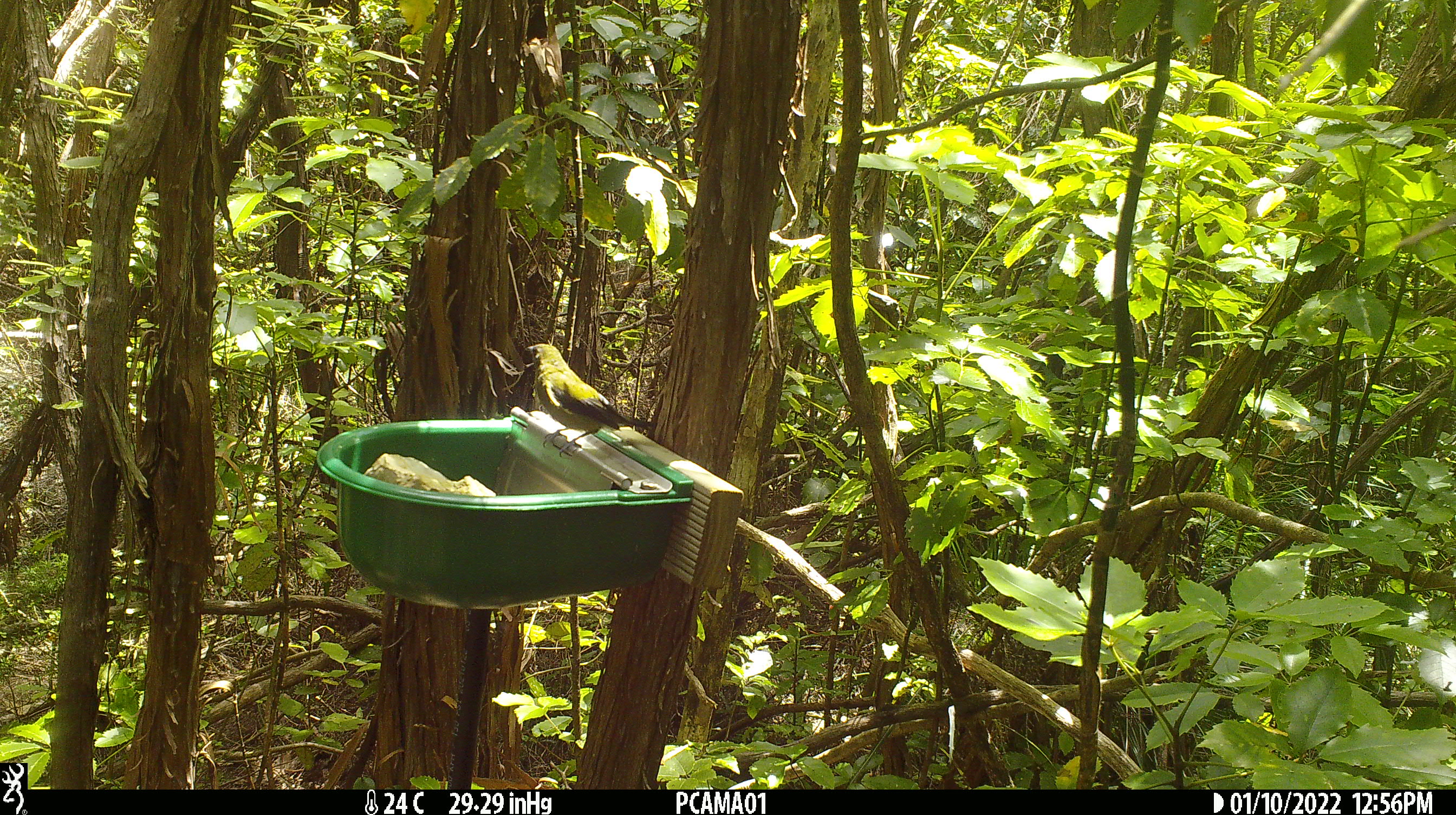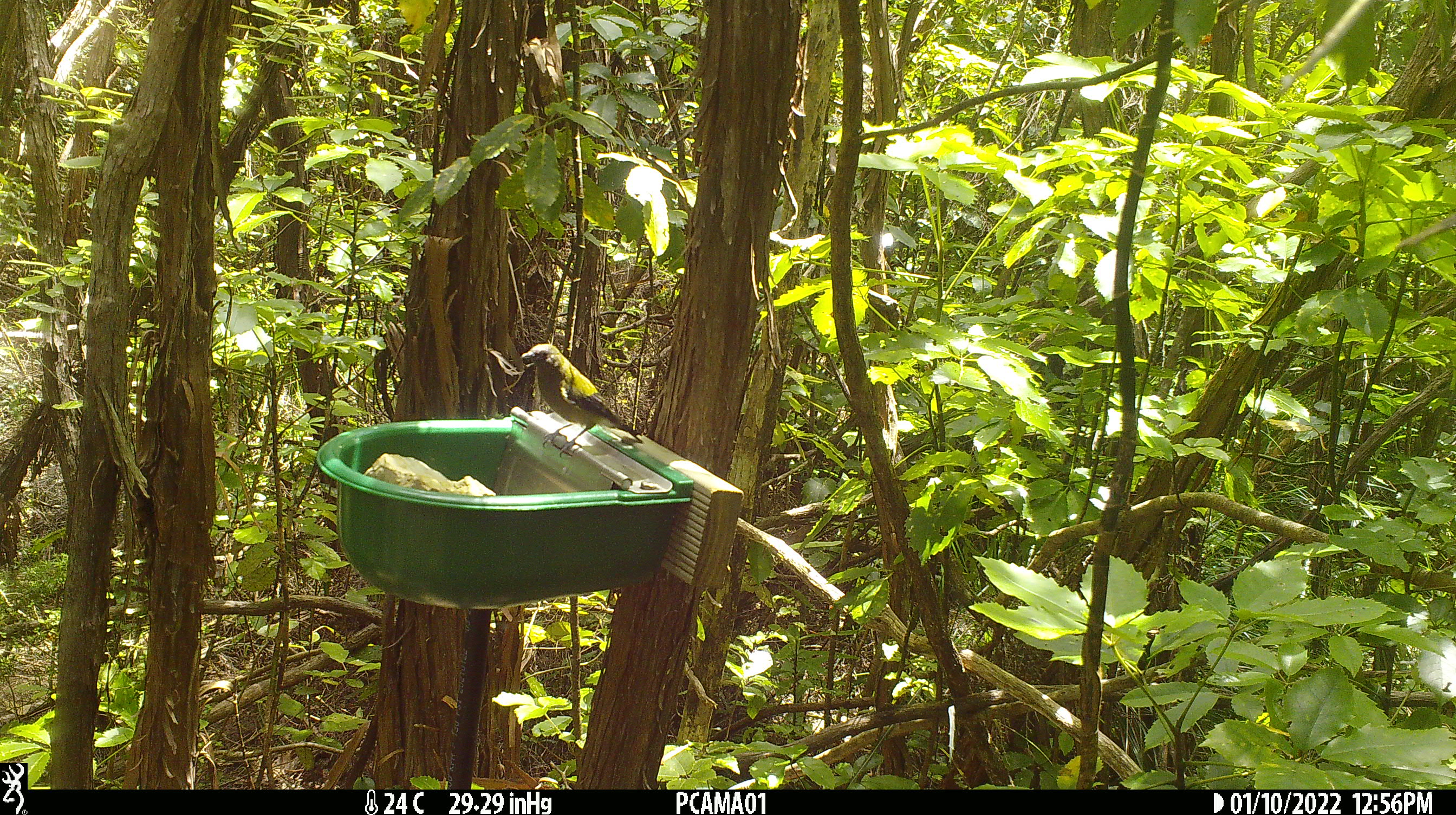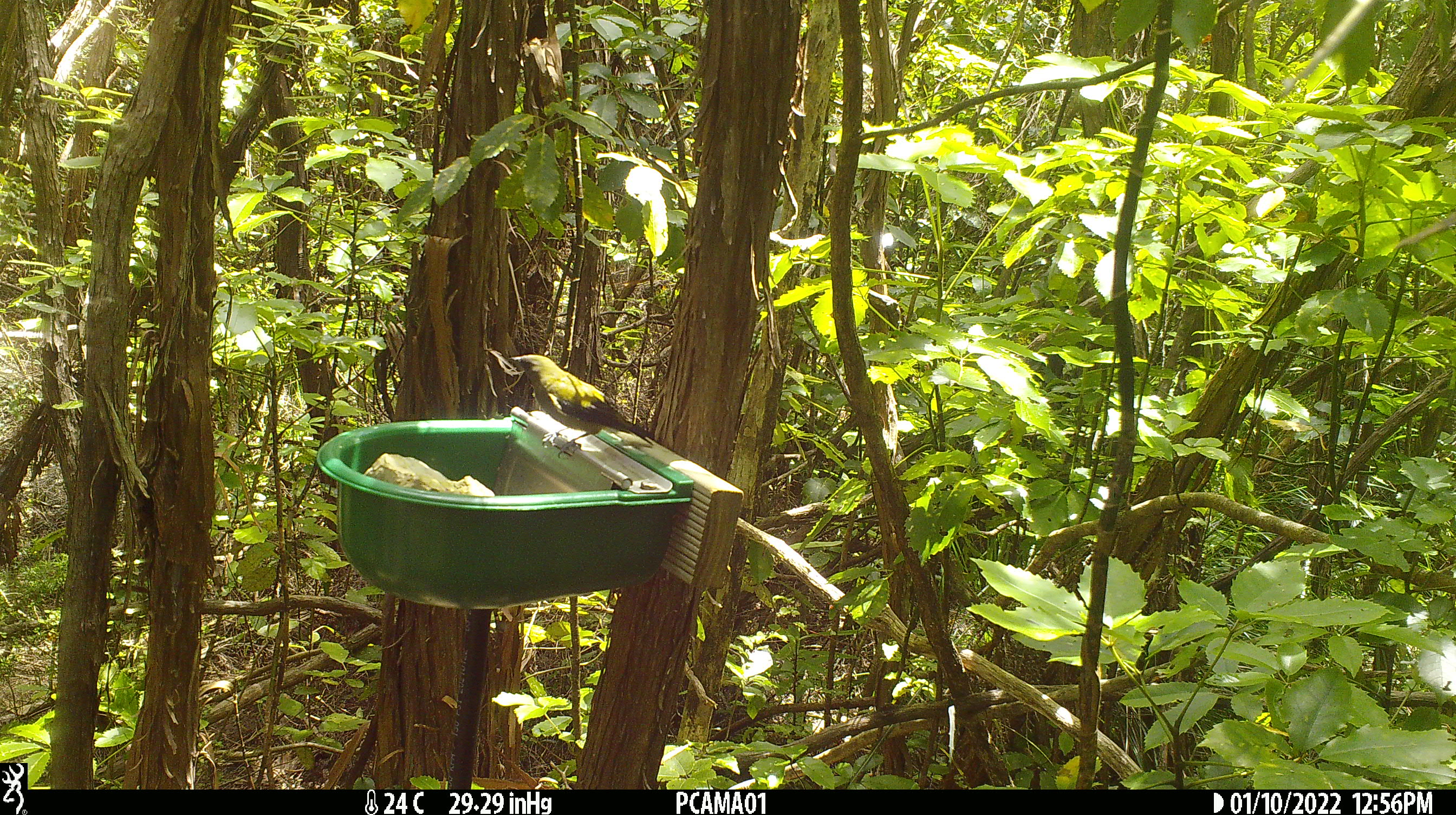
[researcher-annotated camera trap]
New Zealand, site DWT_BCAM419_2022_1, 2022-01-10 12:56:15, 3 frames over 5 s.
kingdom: Animalia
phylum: Chordata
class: Aves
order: Passeriformes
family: Meliphagidae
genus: Anthornis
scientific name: Anthornis melanura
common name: new zealand bellbird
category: bellbird